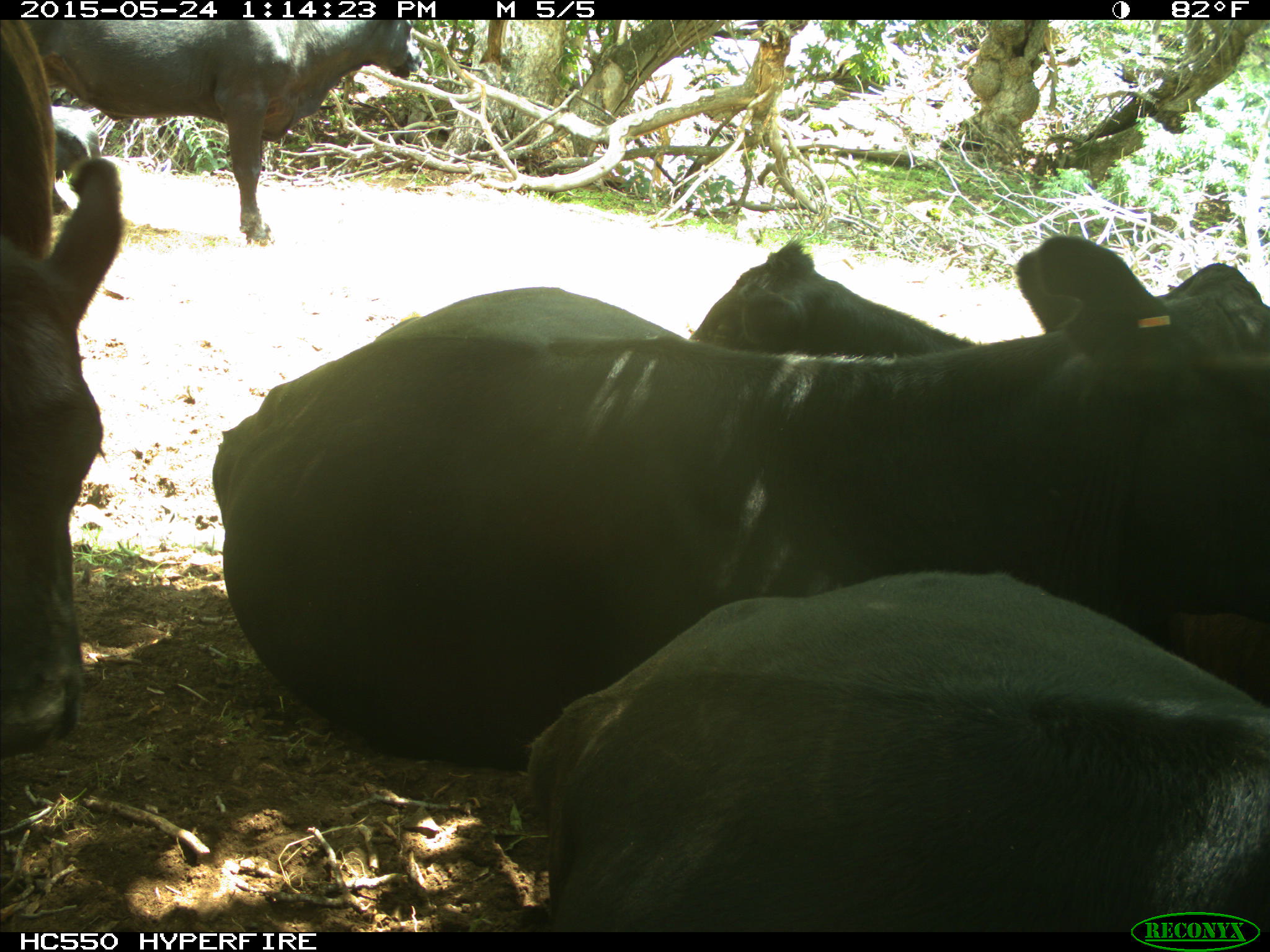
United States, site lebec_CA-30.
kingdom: Animalia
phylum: Chordata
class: Mammalia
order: Artiodactyla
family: Bovidae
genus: Bos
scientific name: Bos taurus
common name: domestic cow